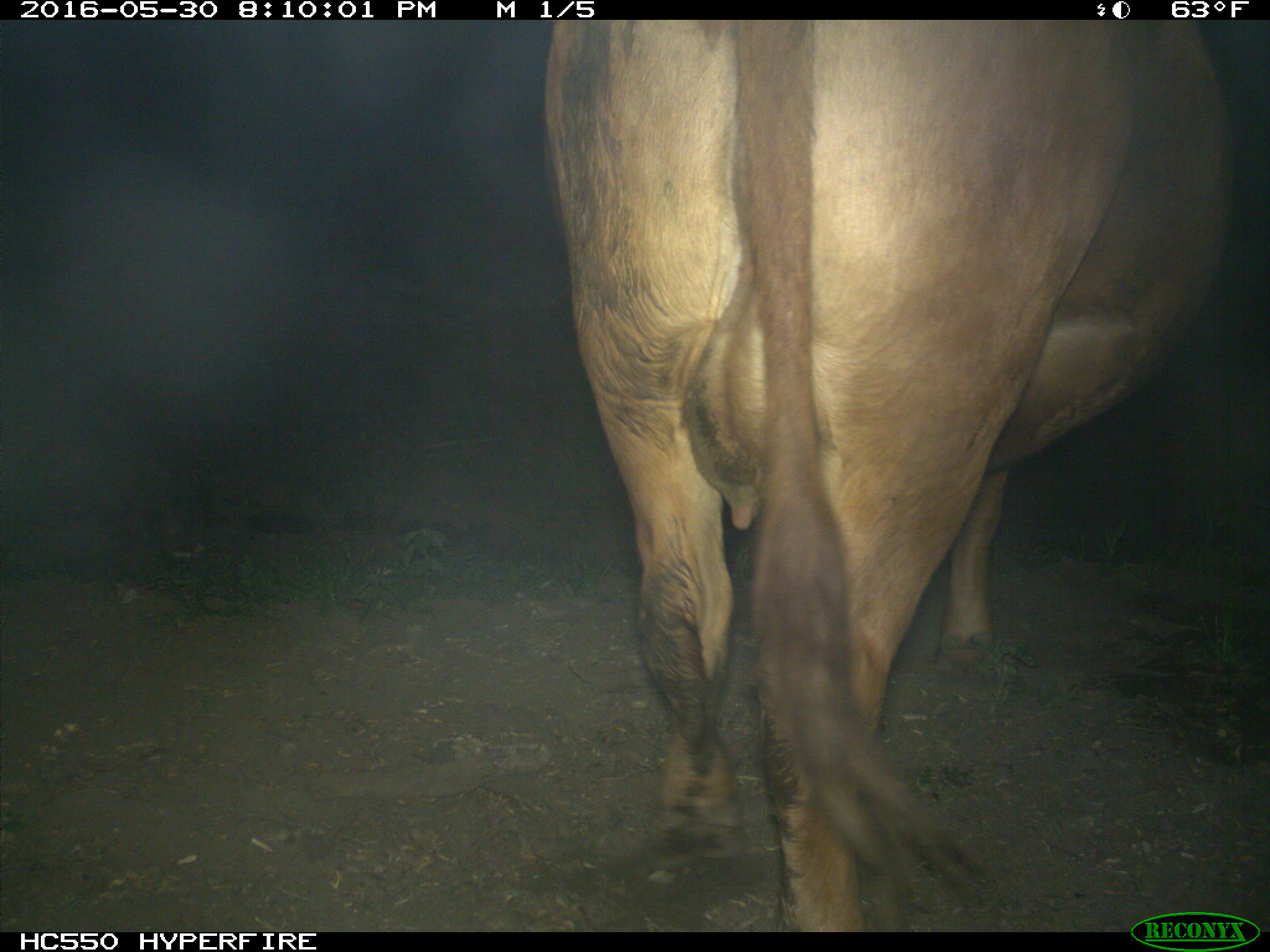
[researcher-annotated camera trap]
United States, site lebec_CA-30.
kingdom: Animalia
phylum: Chordata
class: Mammalia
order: Artiodactyla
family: Bovidae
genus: Bos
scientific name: Bos taurus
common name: domestic cow